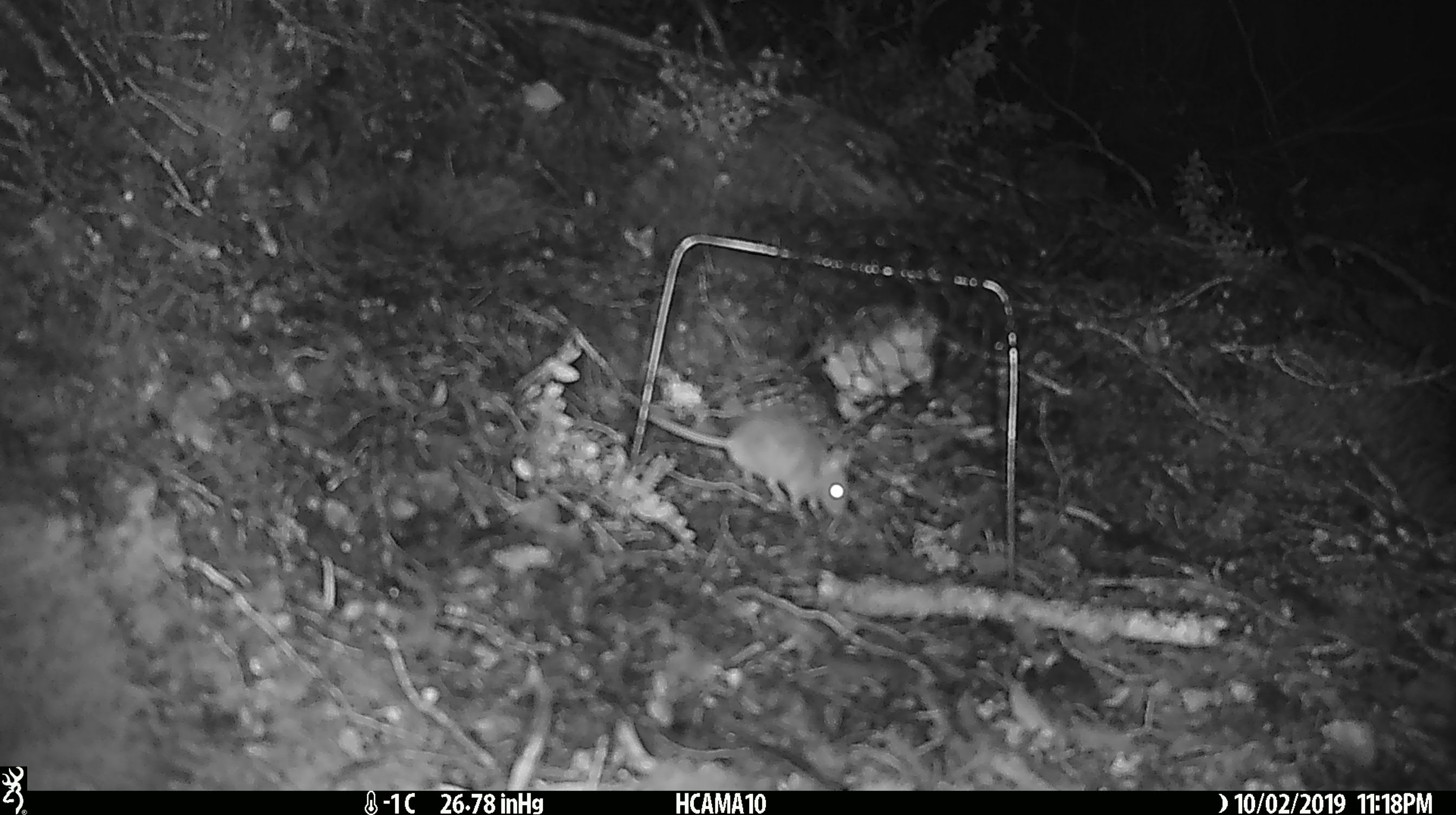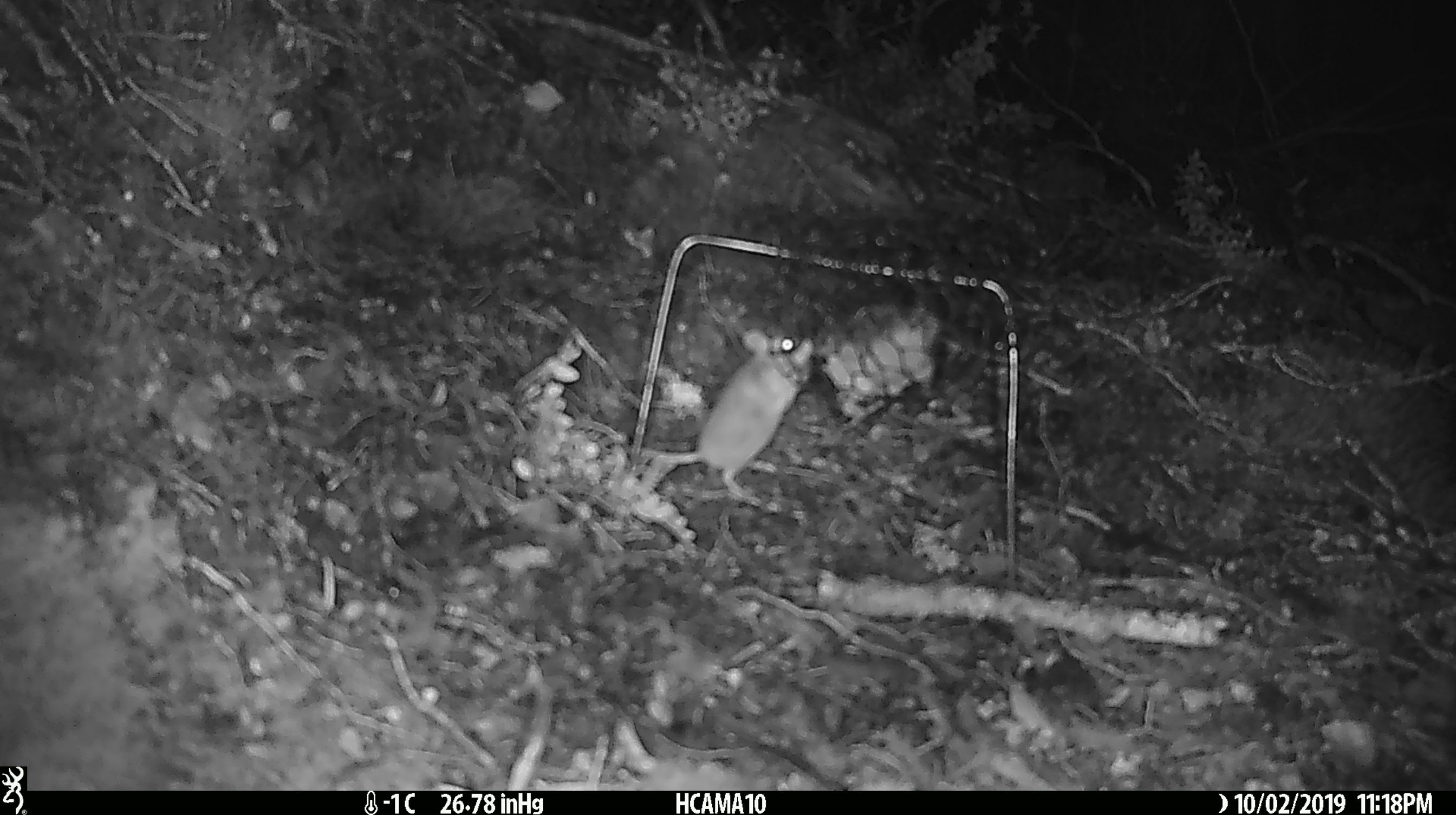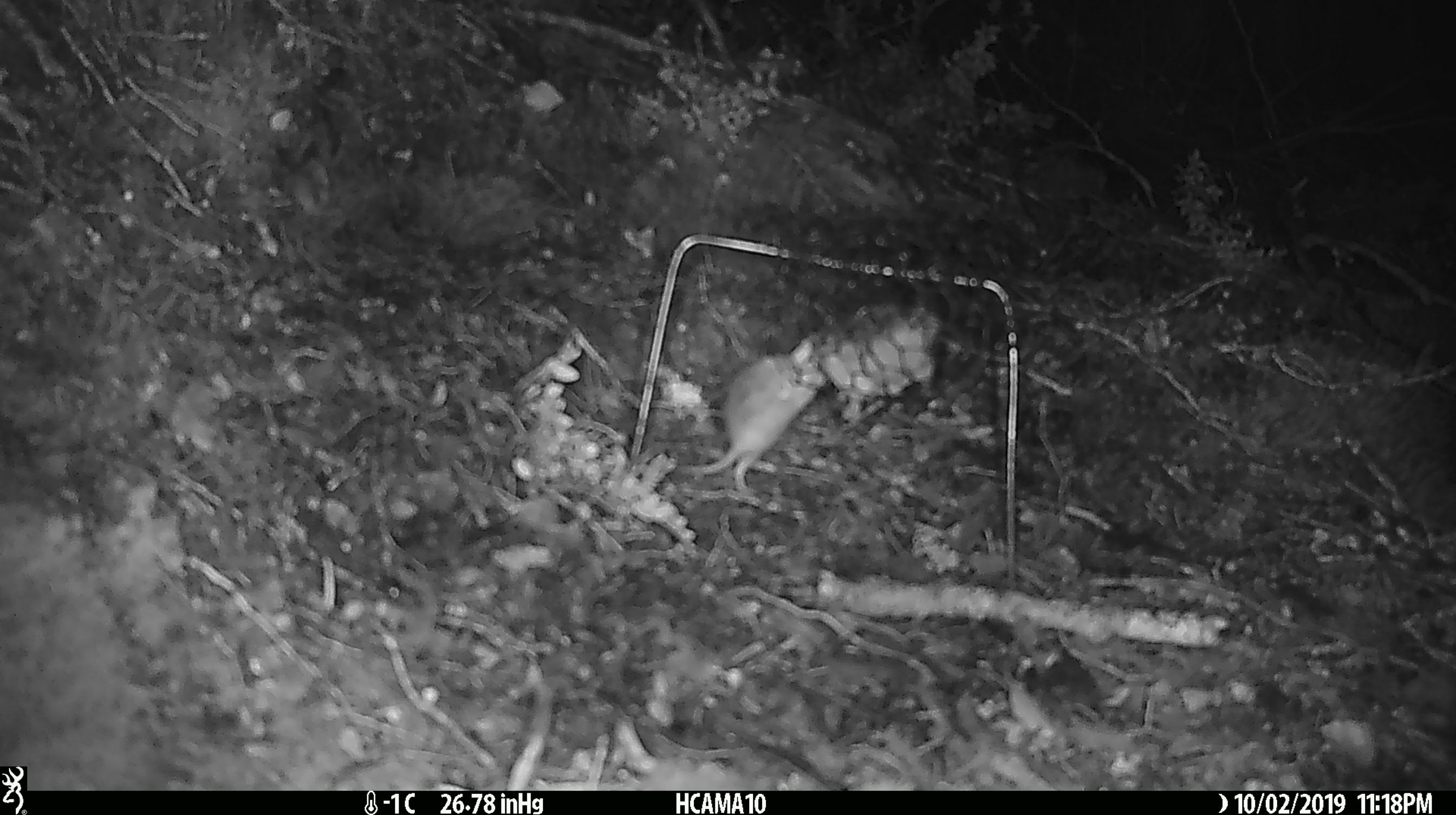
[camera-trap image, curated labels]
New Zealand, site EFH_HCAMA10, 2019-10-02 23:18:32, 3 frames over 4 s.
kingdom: Animalia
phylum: Chordata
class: Mammalia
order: Rodentia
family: Muridae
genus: Mus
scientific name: Mus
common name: mouse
Mouse (Mus).